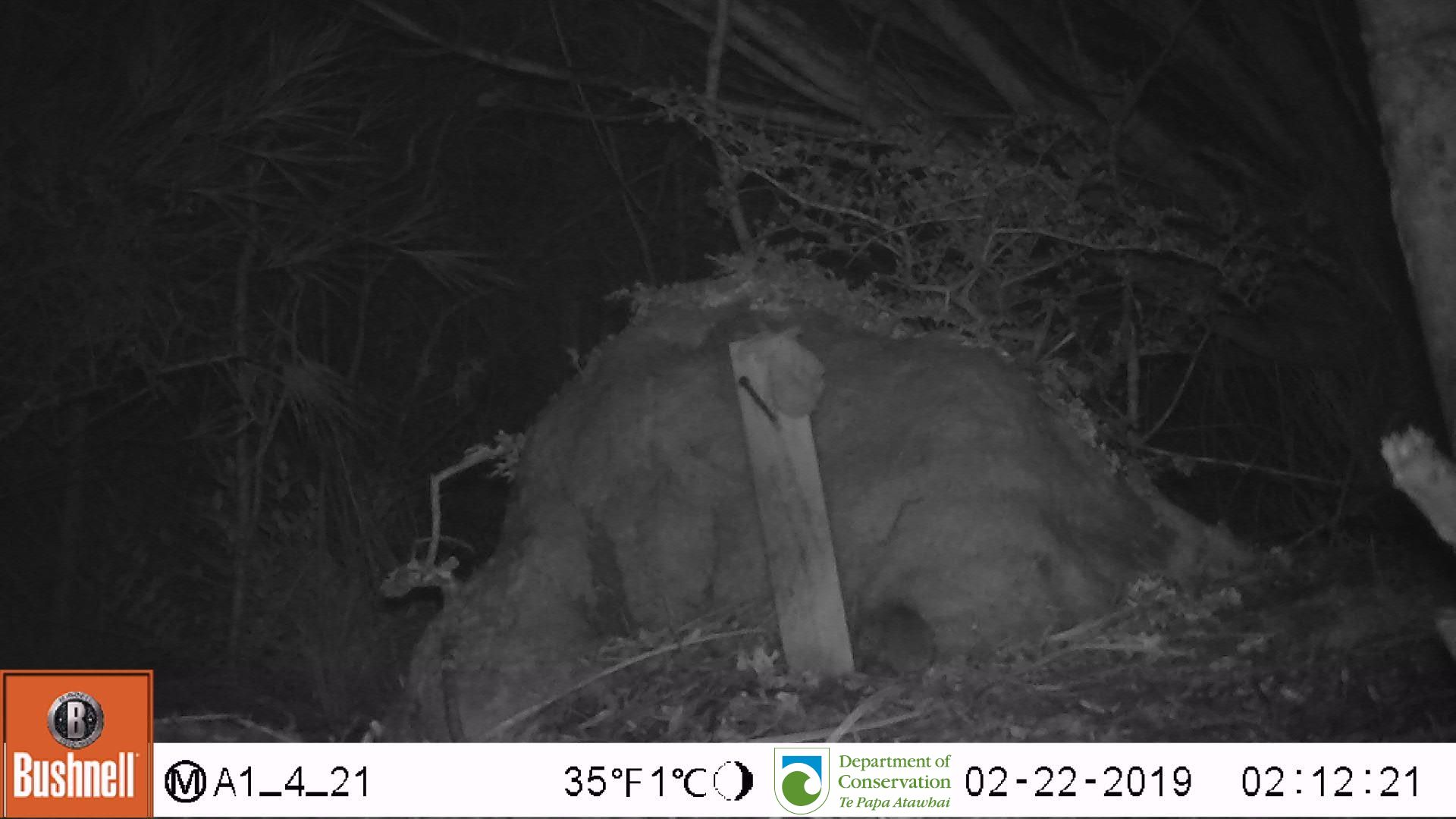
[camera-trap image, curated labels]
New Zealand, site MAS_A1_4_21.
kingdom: Animalia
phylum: Chordata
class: Mammalia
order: Rodentia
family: Muridae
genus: Mus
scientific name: Mus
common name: mouse